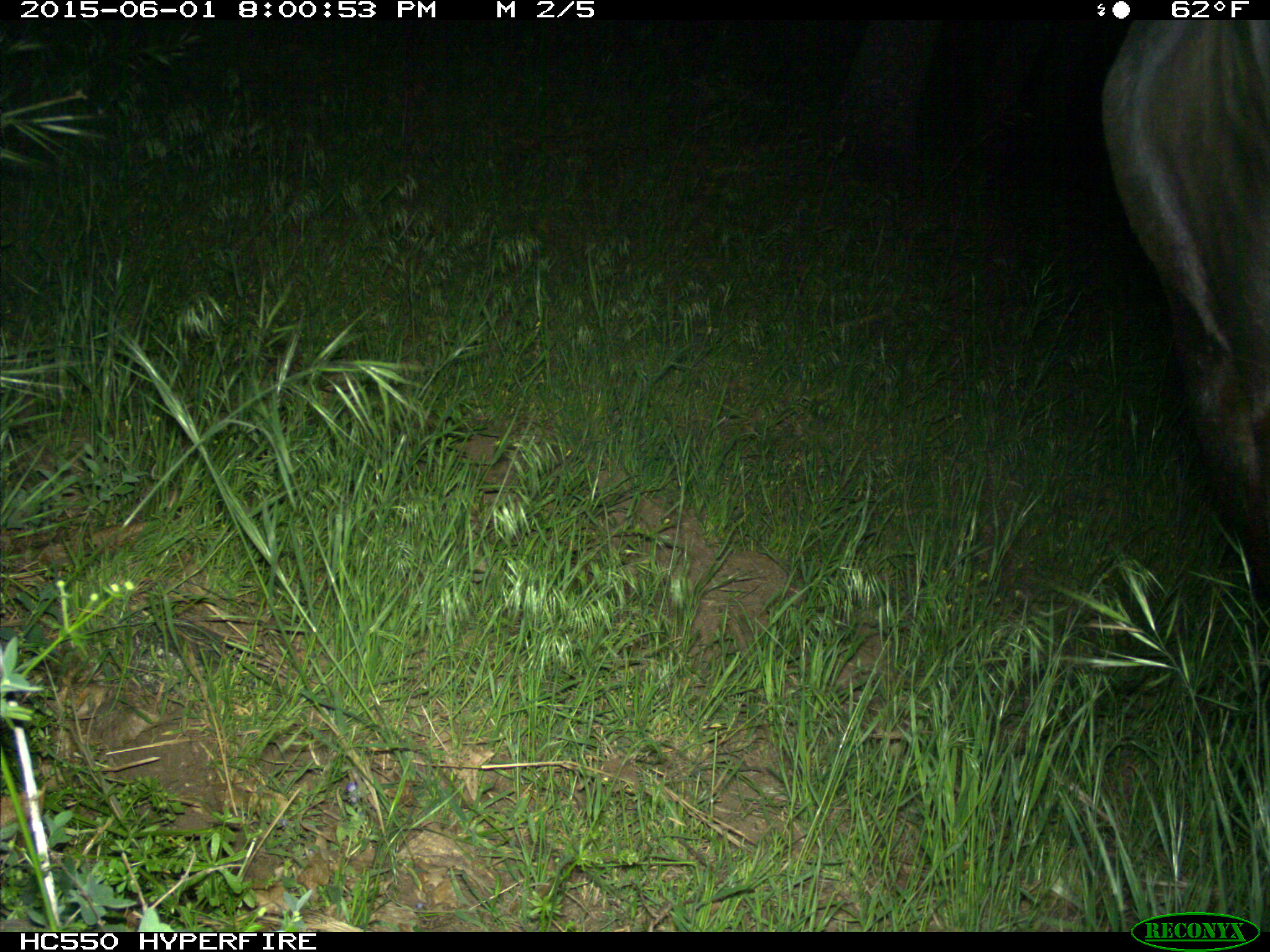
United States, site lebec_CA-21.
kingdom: Animalia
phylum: Chordata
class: Mammalia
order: Artiodactyla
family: Bovidae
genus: Bos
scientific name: Bos taurus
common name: domestic cow